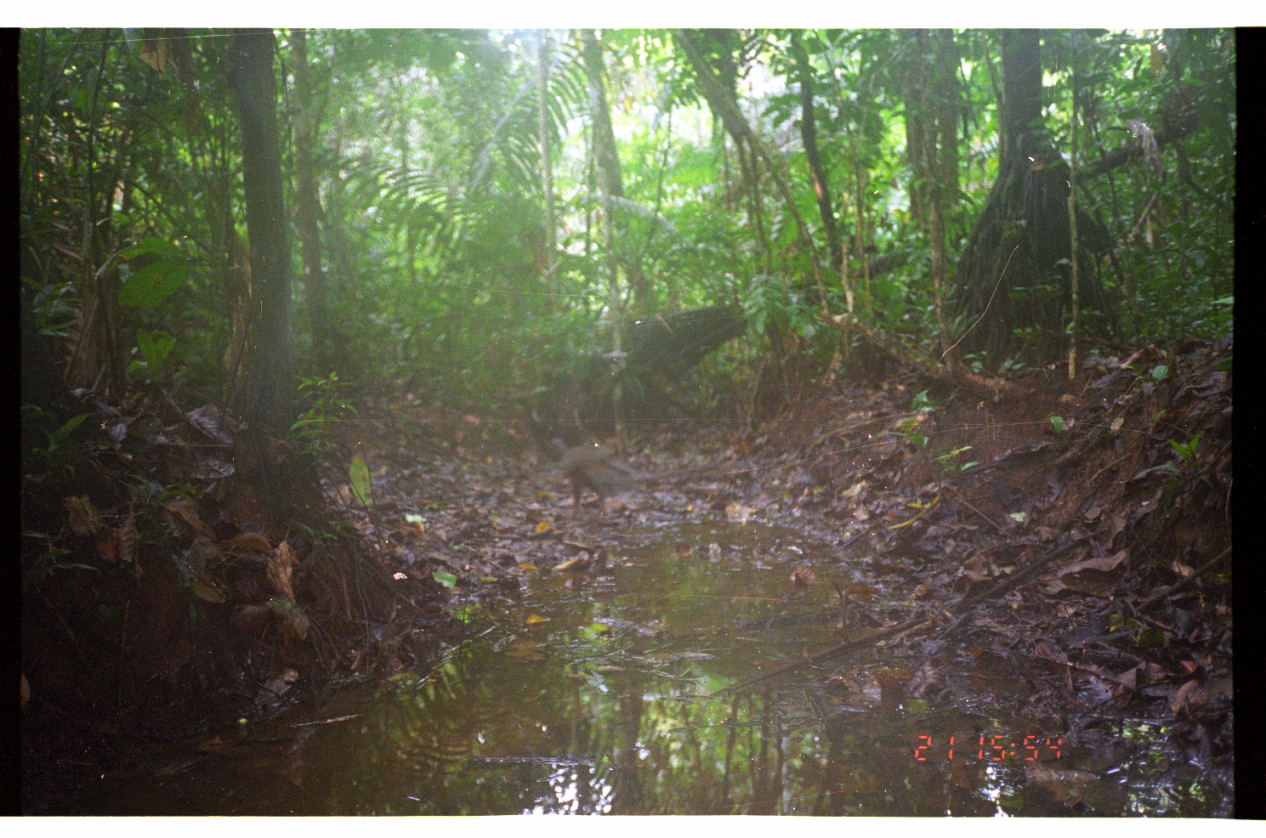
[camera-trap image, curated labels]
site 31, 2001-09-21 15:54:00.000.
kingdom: Animalia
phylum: Chordata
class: Aves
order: Galliformes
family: Cracidae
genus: Penelope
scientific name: Penelope jacquacu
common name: spix's guan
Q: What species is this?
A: Penelope jacquacu (spix's guan).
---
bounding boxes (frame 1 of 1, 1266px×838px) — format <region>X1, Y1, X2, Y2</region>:
penelope jacquacu: <region>543, 433, 646, 523</region>